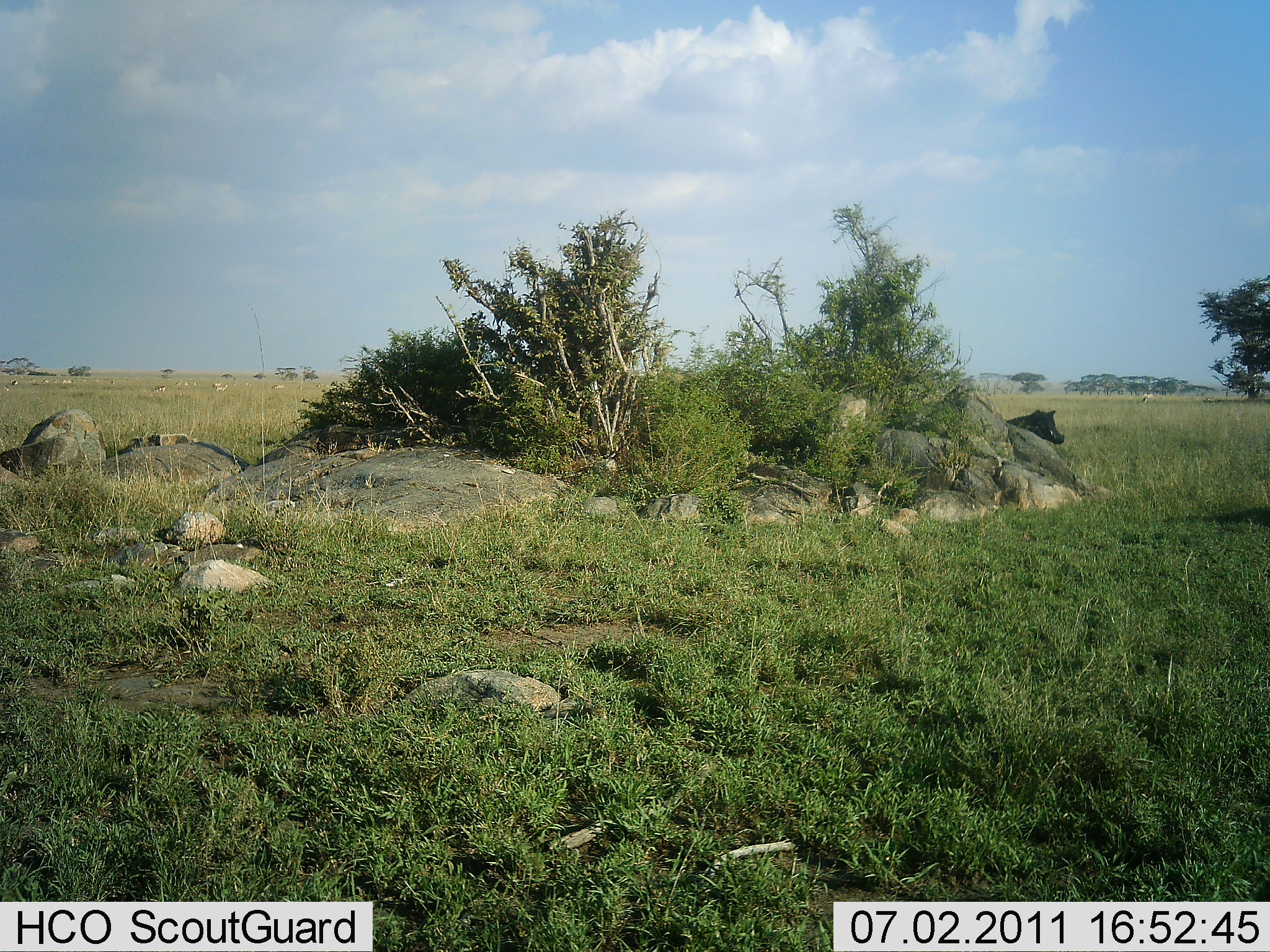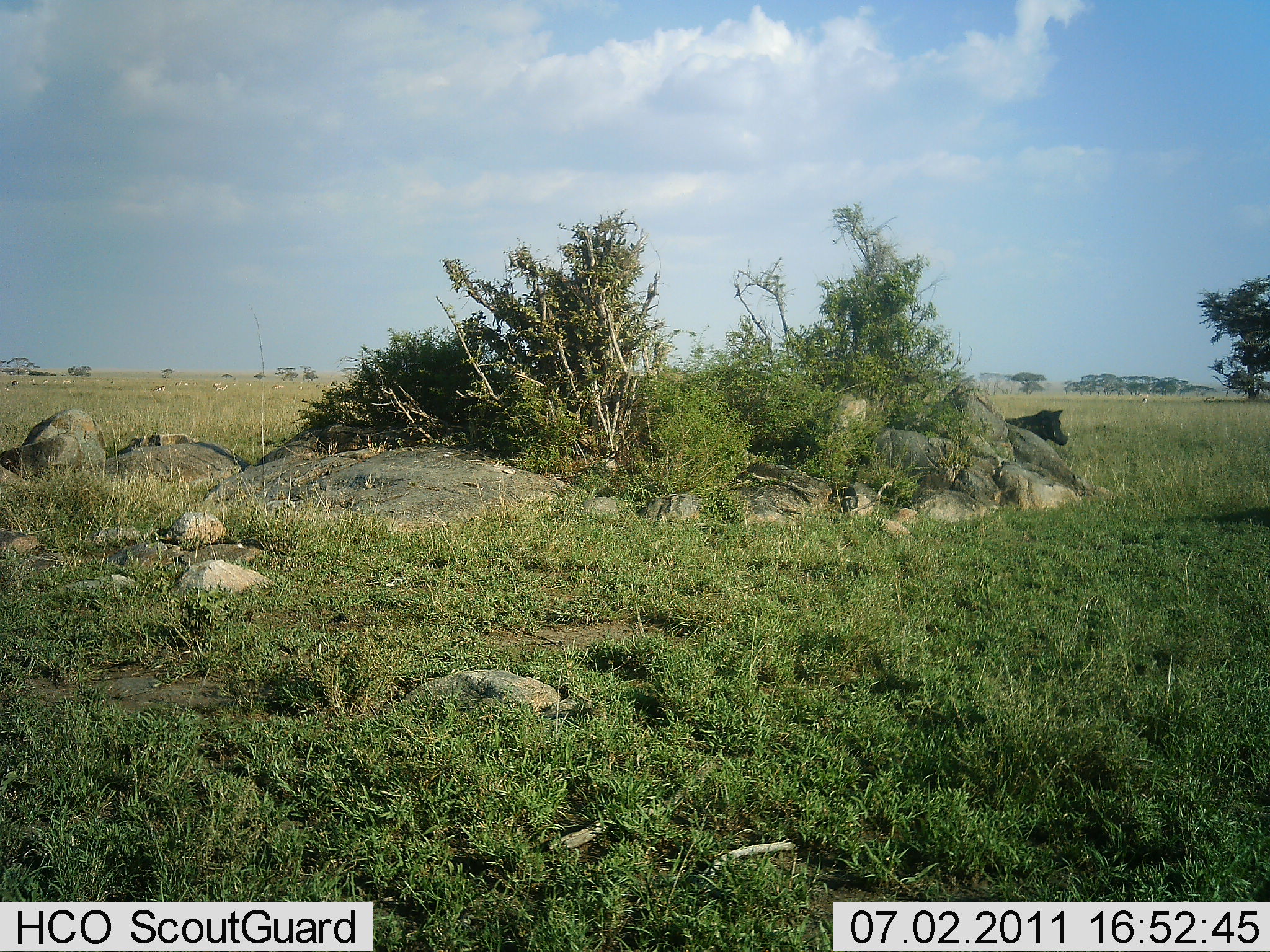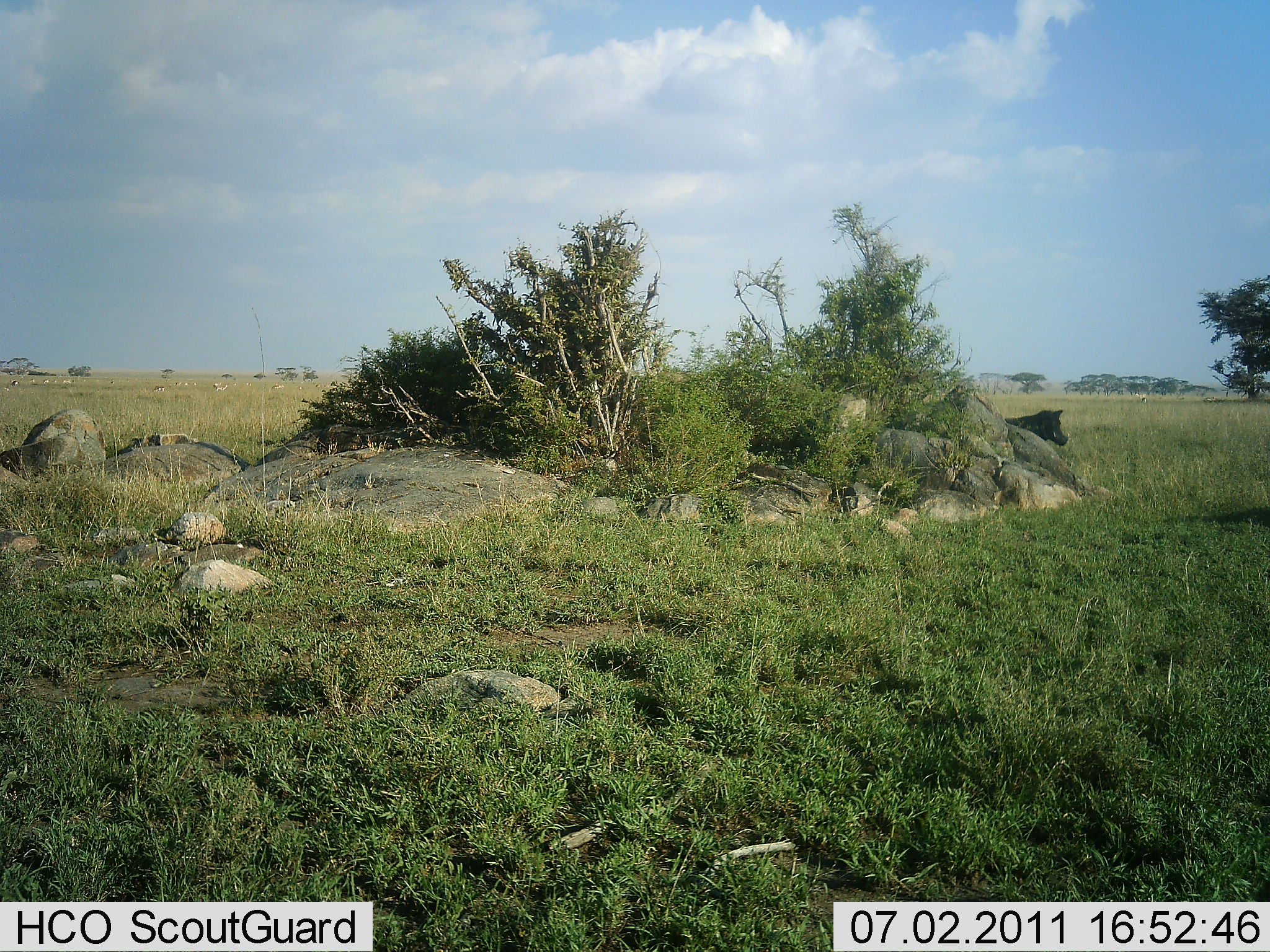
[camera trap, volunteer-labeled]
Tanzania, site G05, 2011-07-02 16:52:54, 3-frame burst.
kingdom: Animalia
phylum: Chordata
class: Mammalia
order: Artiodactyla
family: Suidae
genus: Phacochoerus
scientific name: Phacochoerus africanus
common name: warthog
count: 1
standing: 54%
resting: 8%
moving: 38%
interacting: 0%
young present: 0%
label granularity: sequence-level